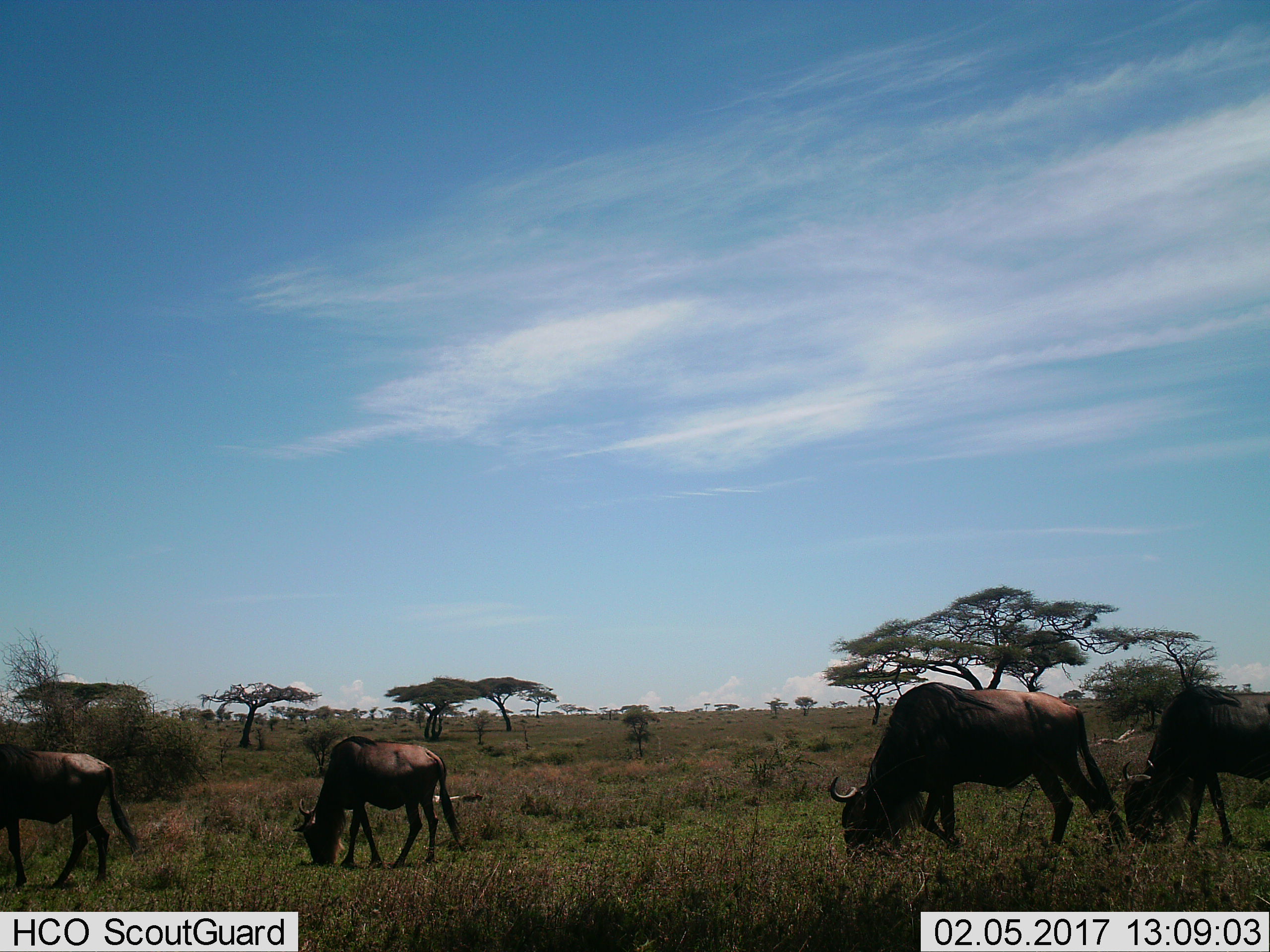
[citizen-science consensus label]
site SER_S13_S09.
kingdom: Animalia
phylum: Chordata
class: Mammalia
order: Artiodactyla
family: Bovidae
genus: Connochaetes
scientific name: Connochaetes taurinus taurinus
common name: blue wildebeest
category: wildebeestblue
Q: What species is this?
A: Wildebeestblue (blue wildebeest) (Connochaetes taurinus taurinus).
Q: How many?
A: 4.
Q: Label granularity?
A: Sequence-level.